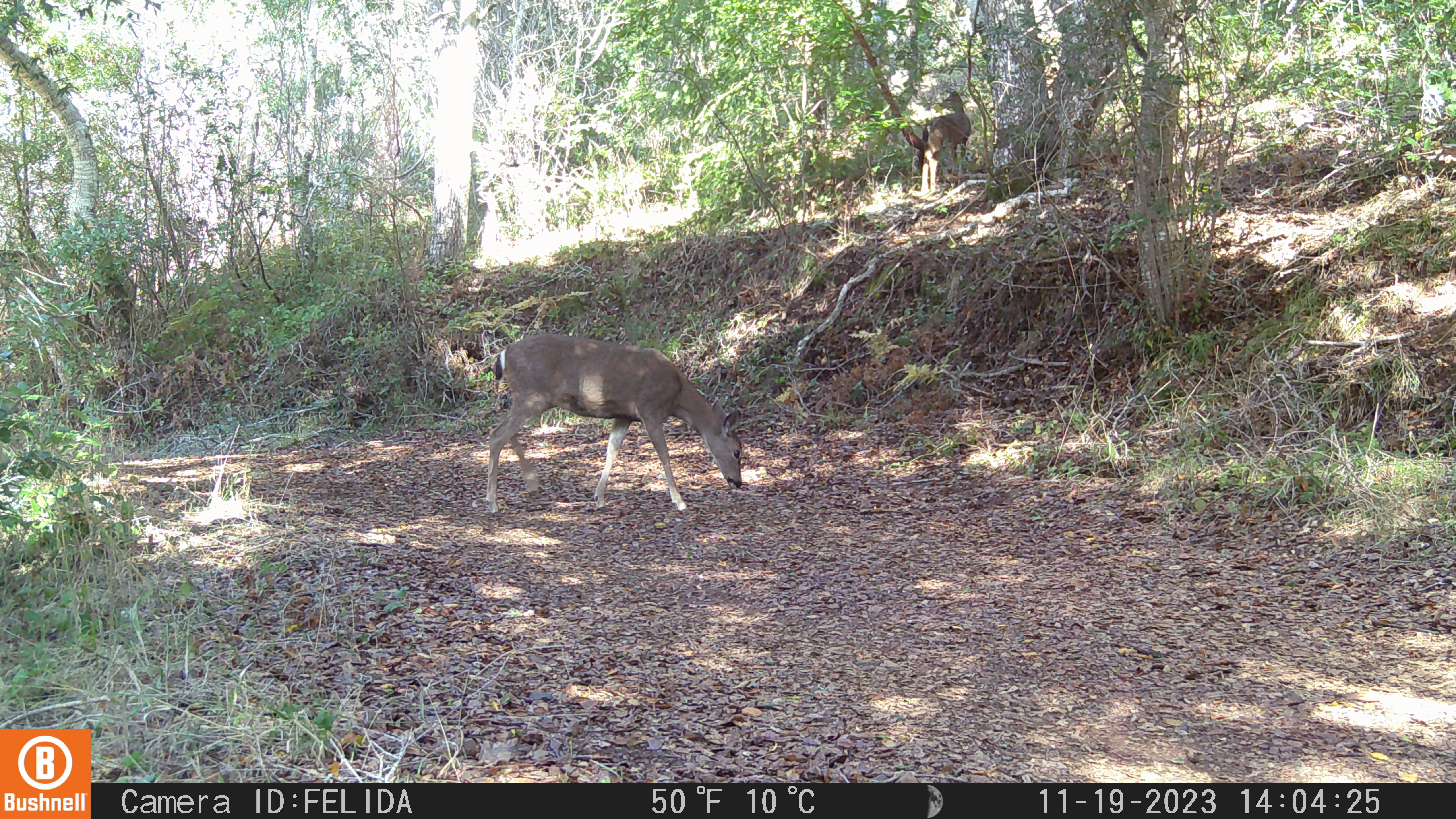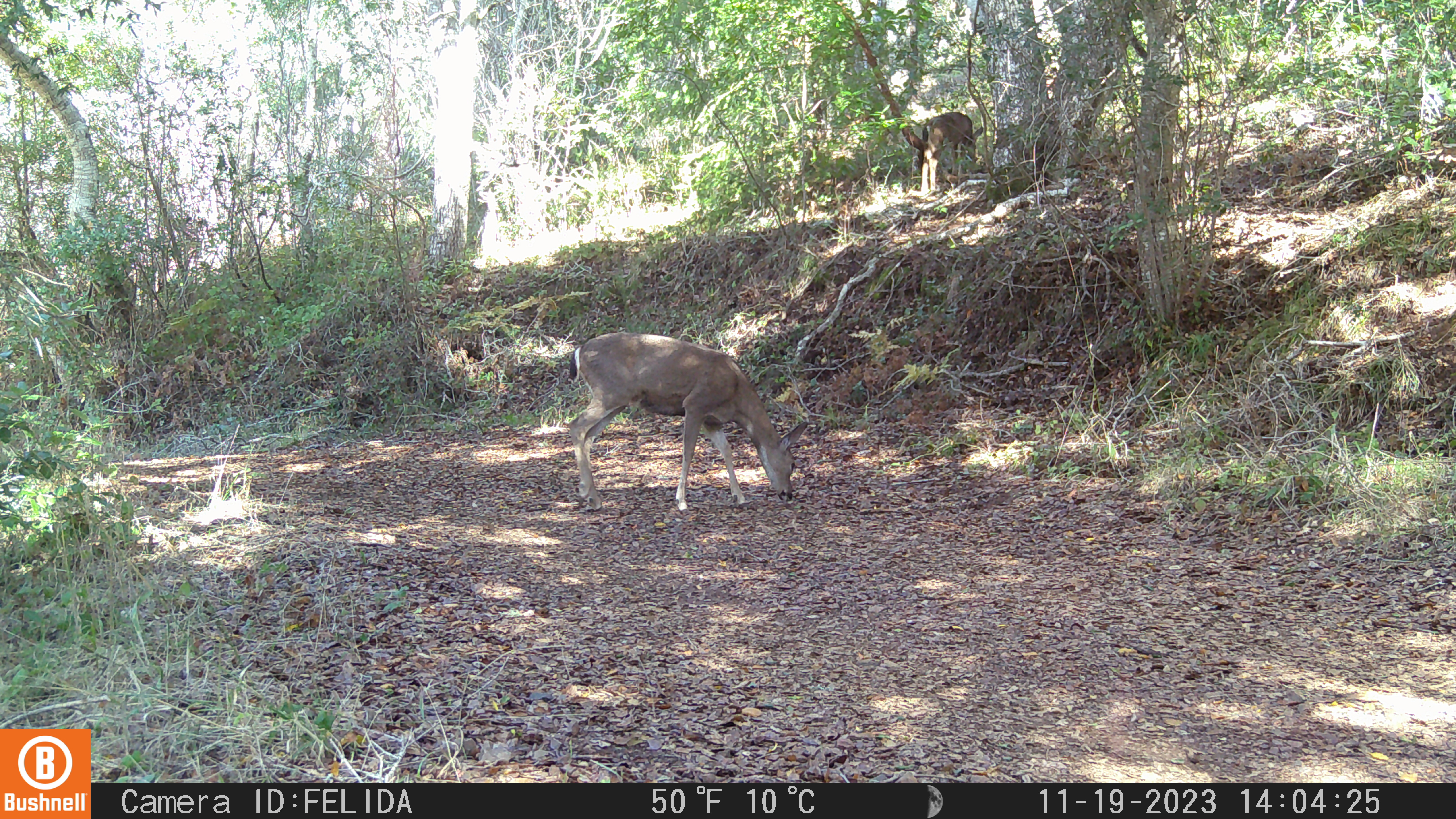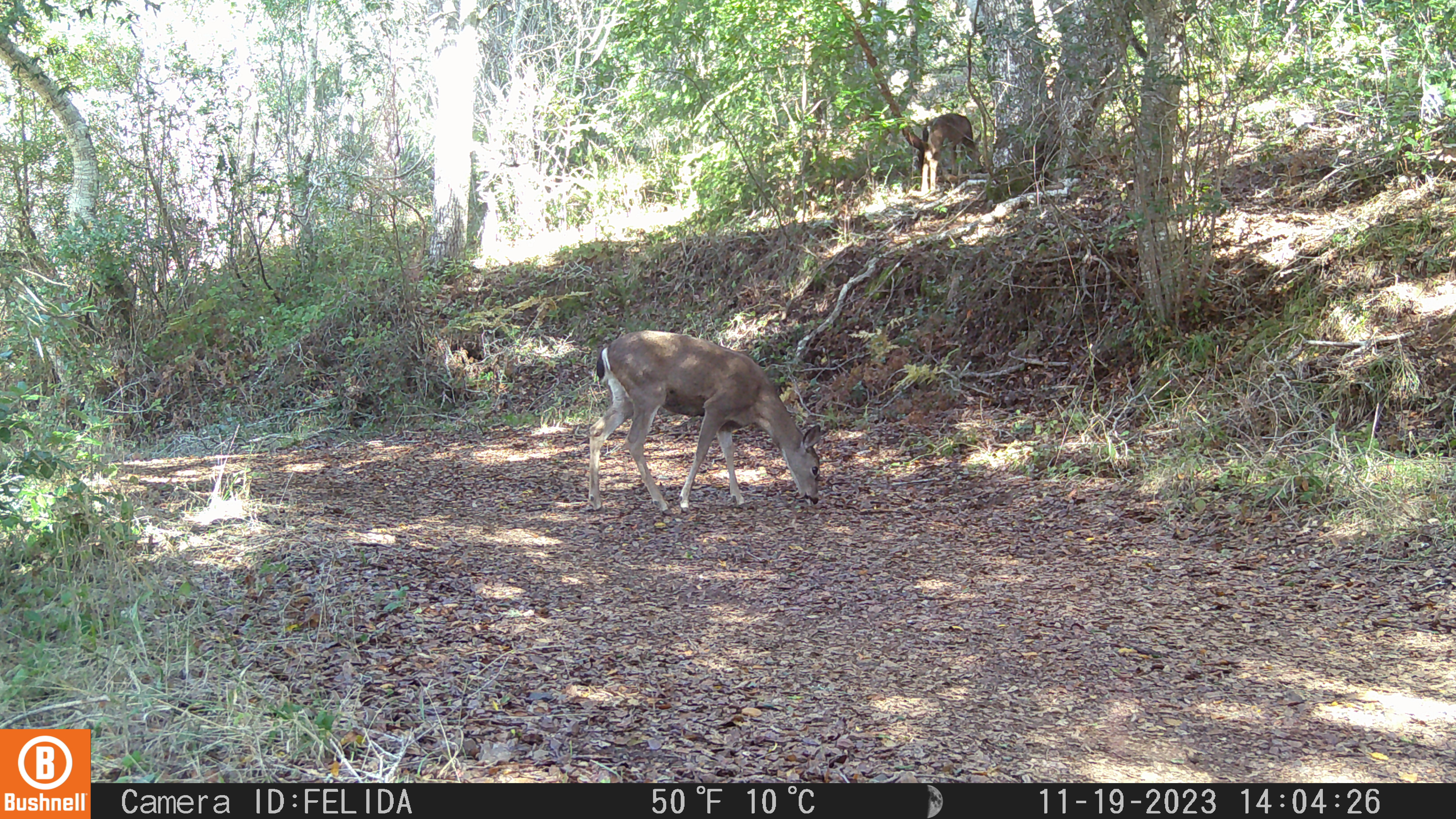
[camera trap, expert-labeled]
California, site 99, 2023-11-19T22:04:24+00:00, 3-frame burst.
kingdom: Animalia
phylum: Chordata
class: Mammalia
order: Artiodactyla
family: Cervidae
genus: Odocoileus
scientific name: Odocoileus hemionus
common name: mule deer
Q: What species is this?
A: Mule deer (Odocoileus hemionus).